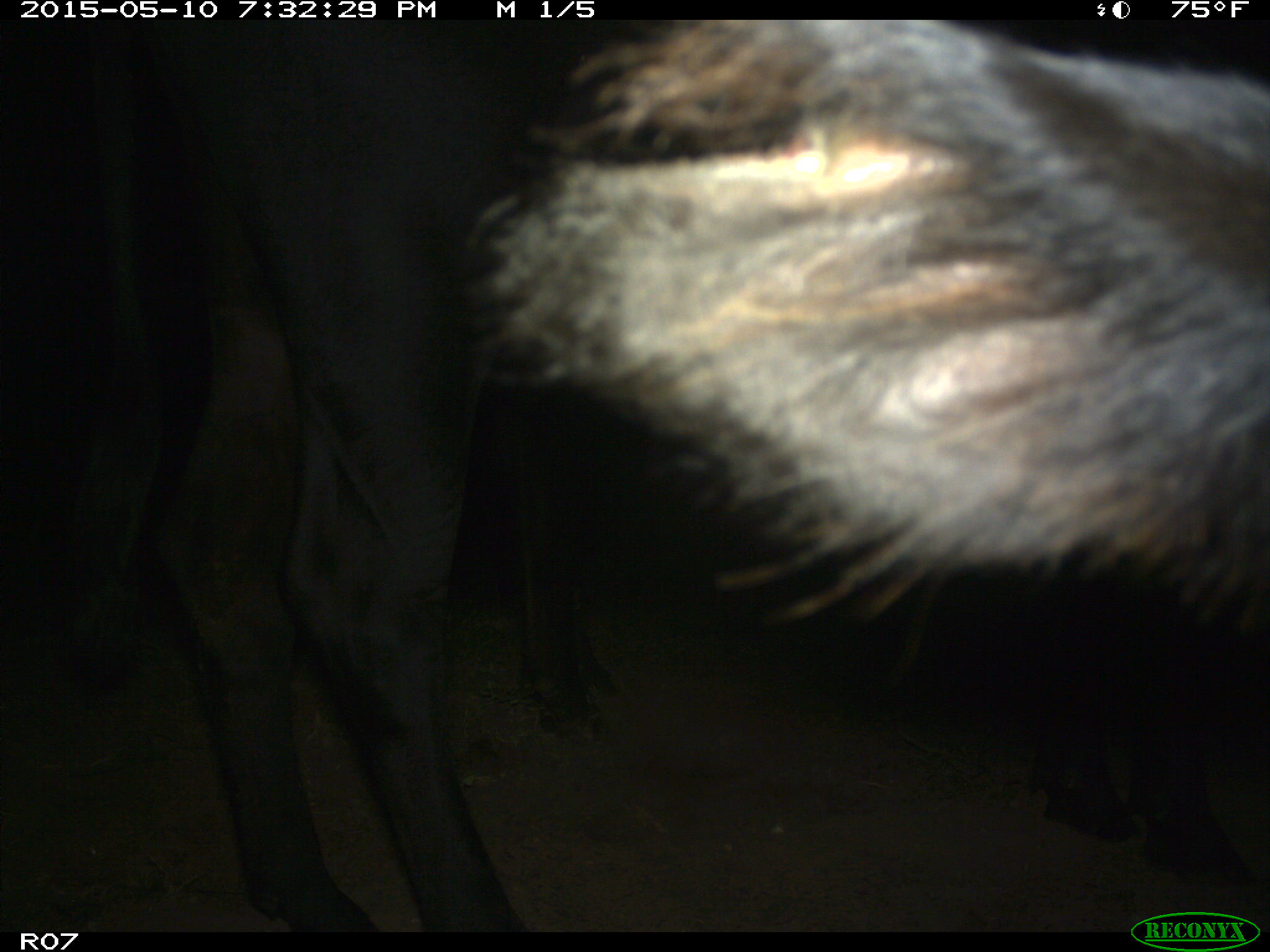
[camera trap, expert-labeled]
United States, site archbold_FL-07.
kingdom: Animalia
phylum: Chordata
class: Mammalia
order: Artiodactyla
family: Bovidae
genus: Bos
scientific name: Bos taurus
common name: domestic cow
Bos taurus (domestic cow).